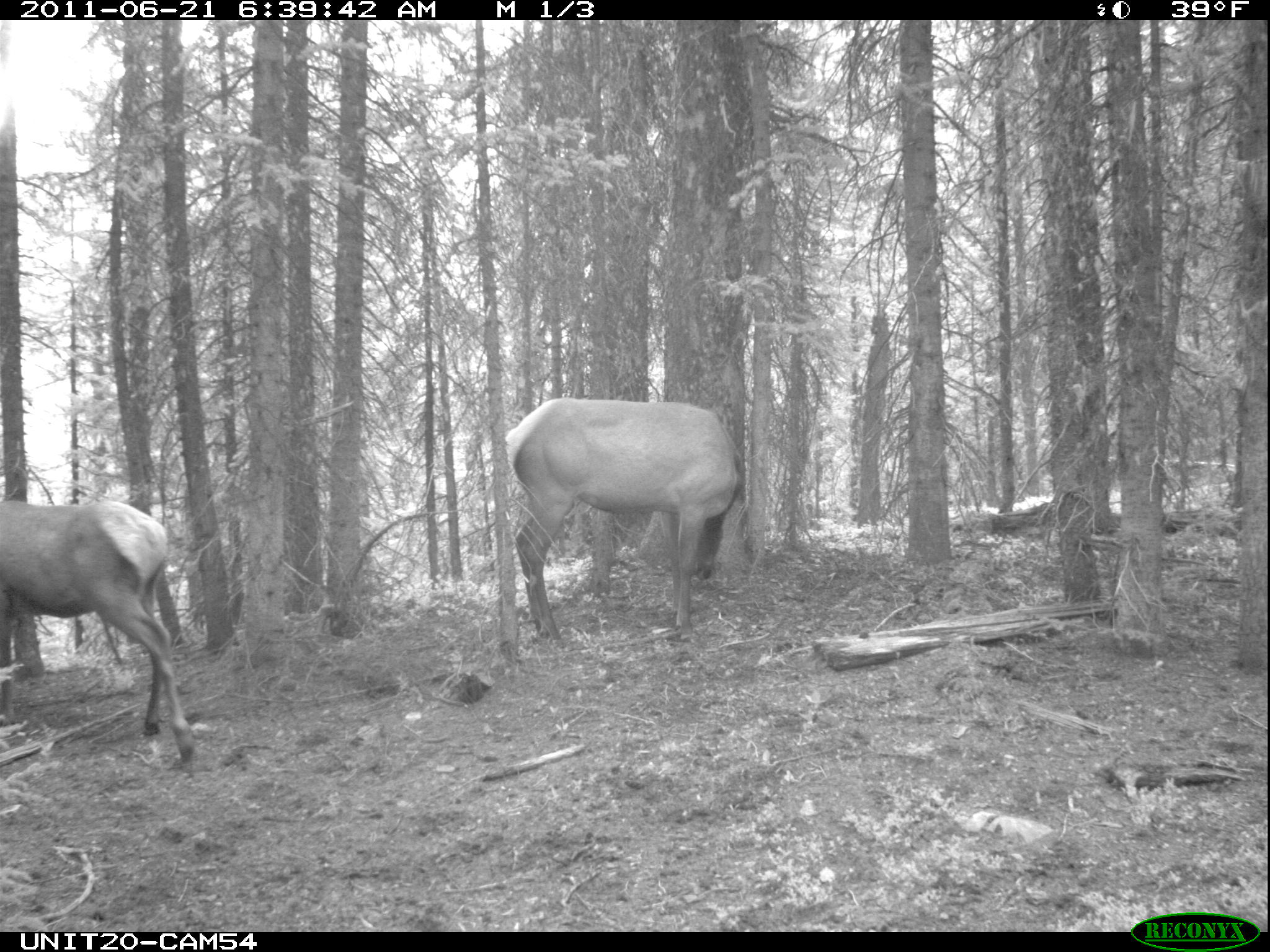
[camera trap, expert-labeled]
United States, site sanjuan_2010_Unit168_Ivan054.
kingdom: Animalia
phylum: Chordata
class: Mammalia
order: Artiodactyla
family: Cervidae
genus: Cervus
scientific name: Cervus elaphus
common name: red deer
Cervus elaphus (red deer).